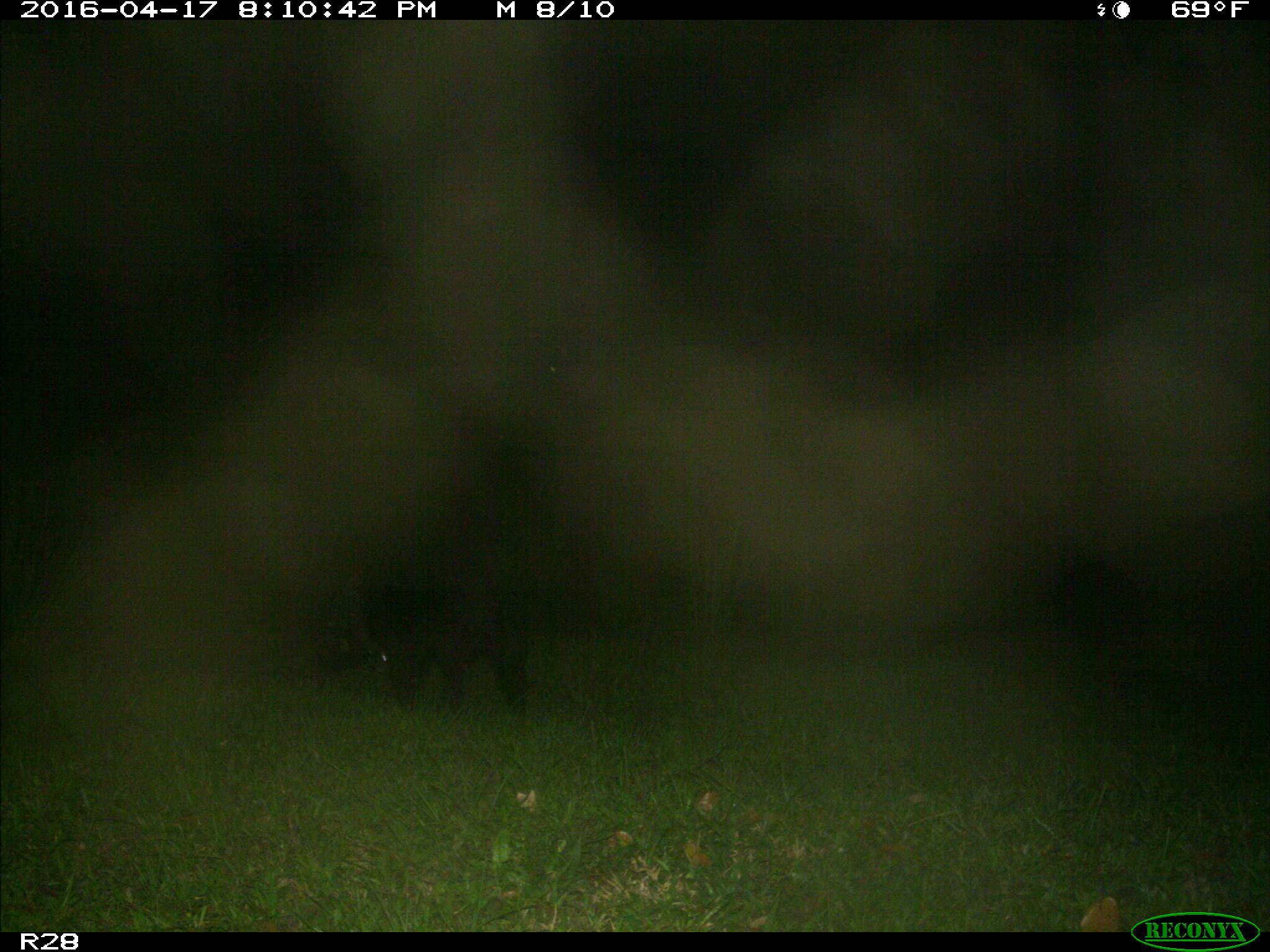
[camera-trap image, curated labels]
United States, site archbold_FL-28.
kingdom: Animalia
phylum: Chordata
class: Mammalia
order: Artiodactyla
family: Suidae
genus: Sus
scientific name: Sus scrofa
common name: wild boar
Sus scrofa (wild boar).